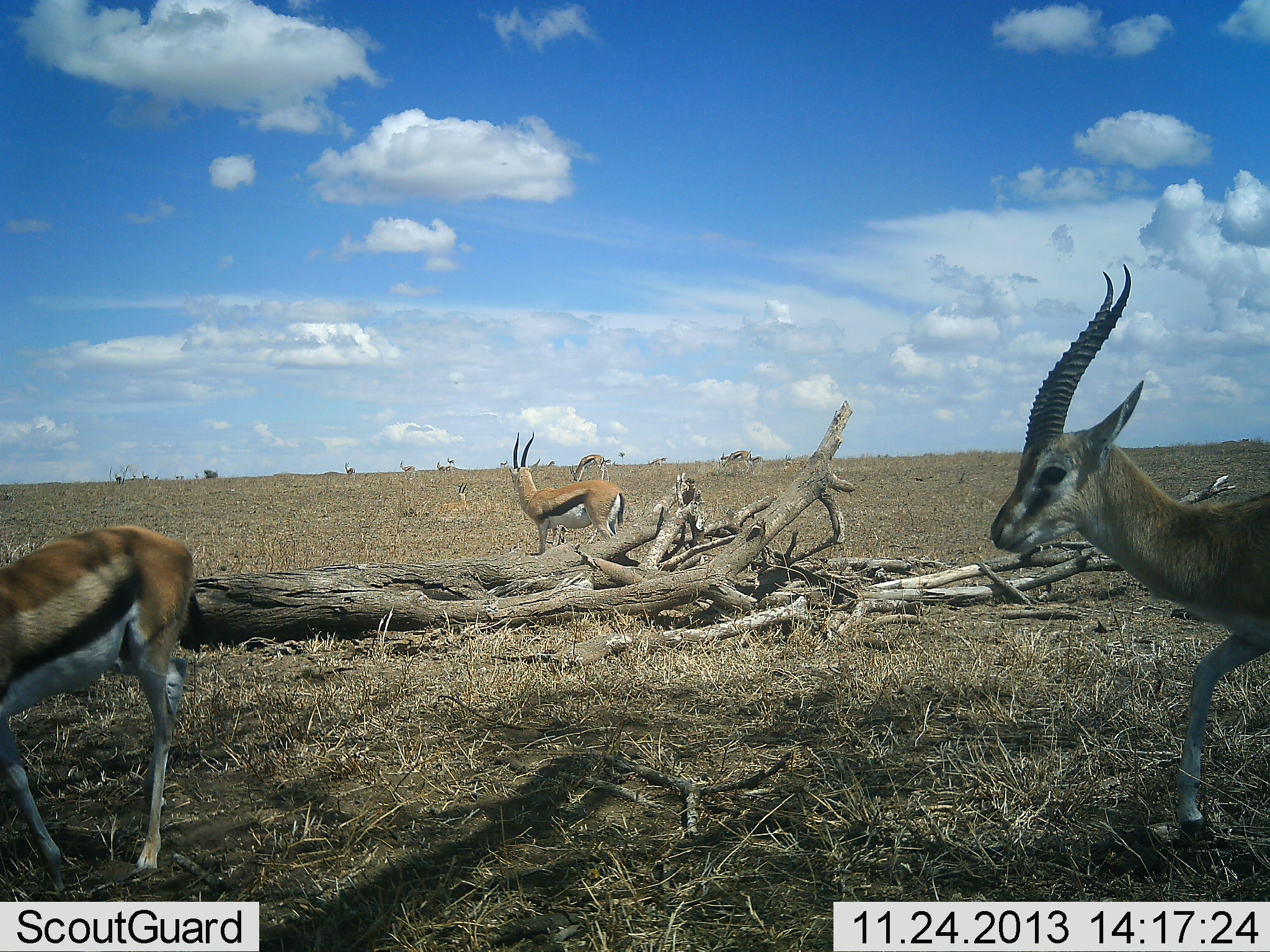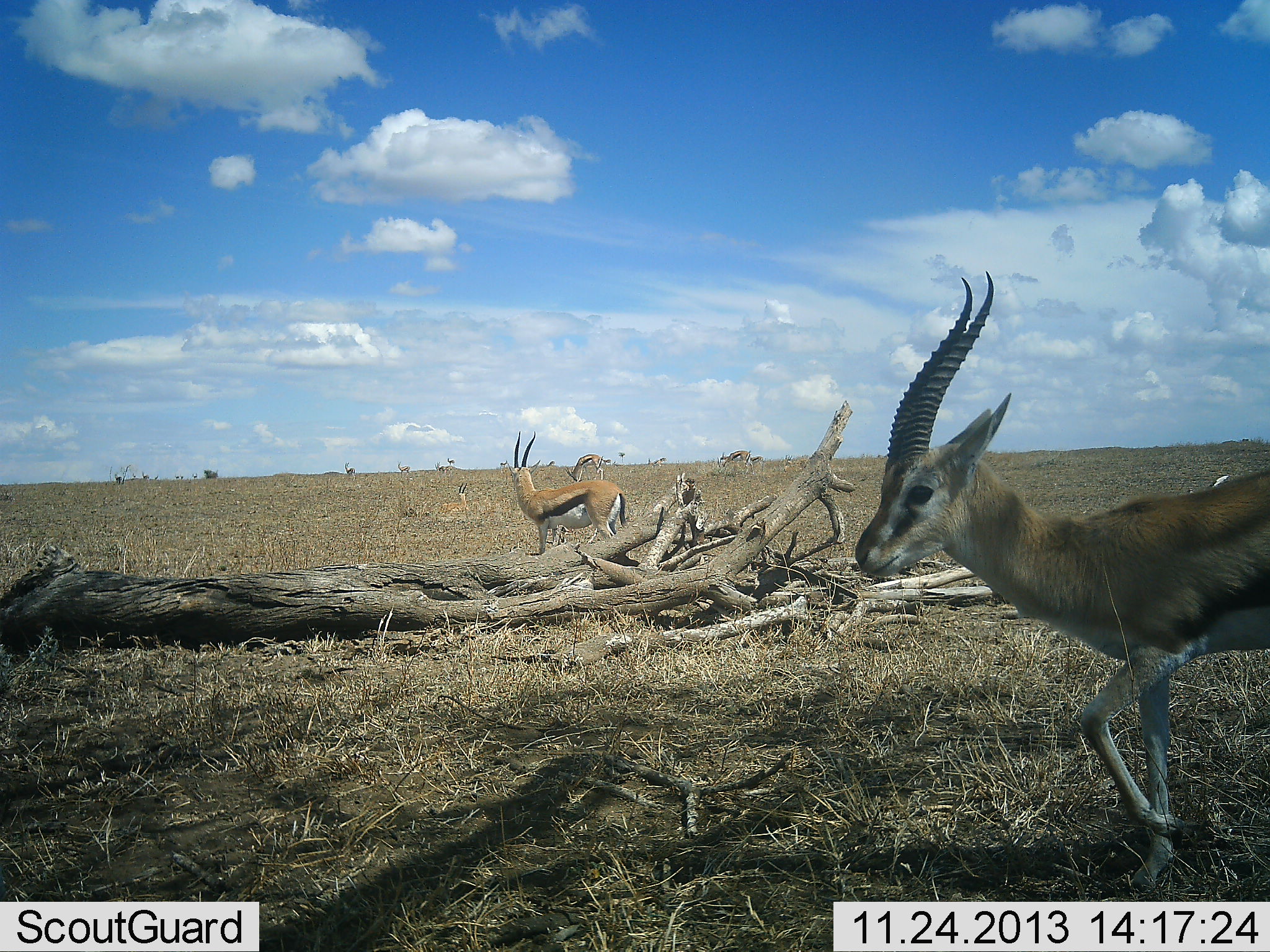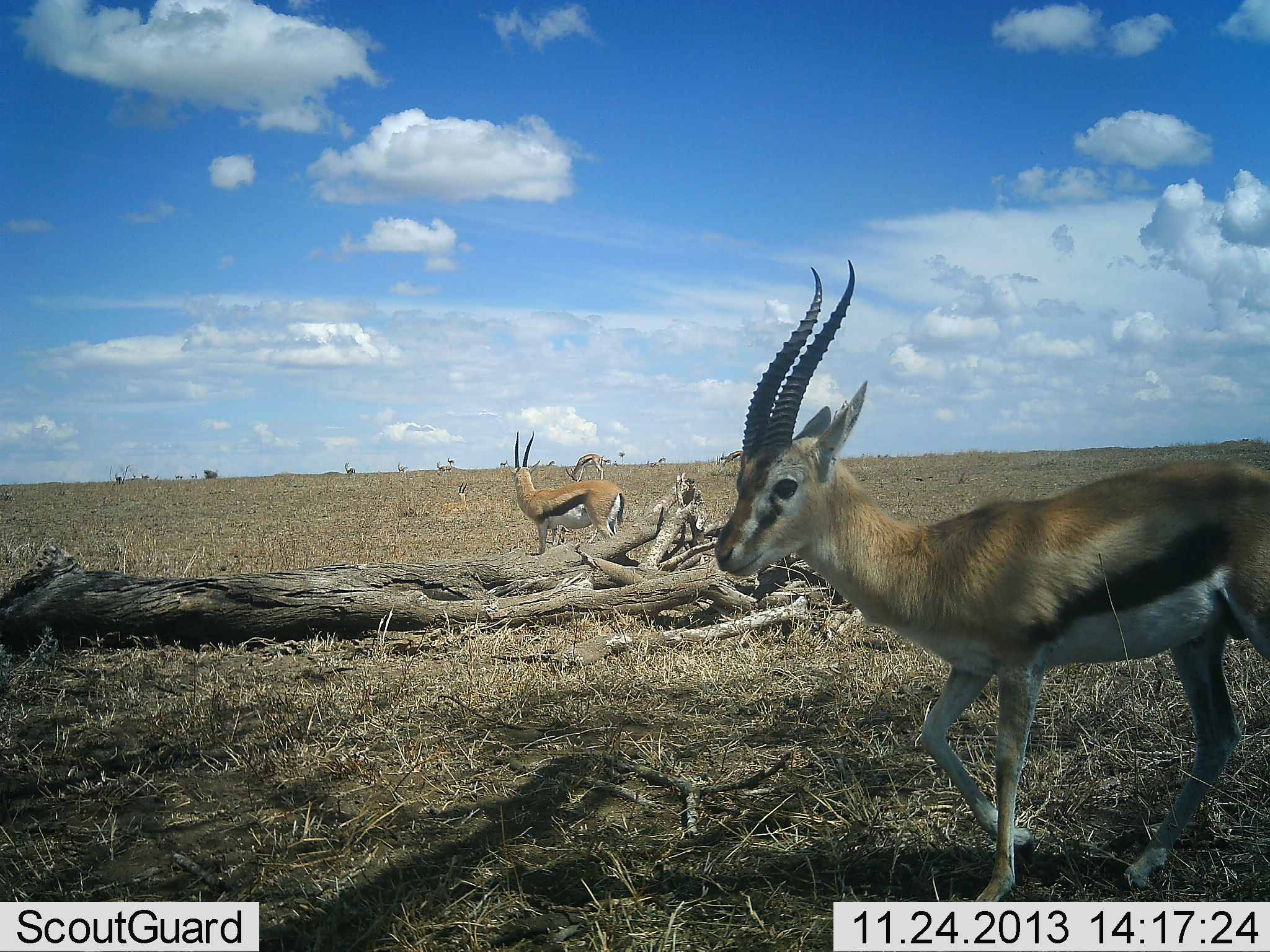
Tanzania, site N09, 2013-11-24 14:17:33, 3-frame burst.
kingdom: Animalia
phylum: Chordata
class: Mammalia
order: Artiodactyla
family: Bovidae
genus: Eudorcas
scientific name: Eudorcas thomsonii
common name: thomson's gazelle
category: gazellethomsons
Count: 4.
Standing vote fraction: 70%.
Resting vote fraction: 10%.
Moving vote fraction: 80%.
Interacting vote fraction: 0%.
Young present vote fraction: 0%.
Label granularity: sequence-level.